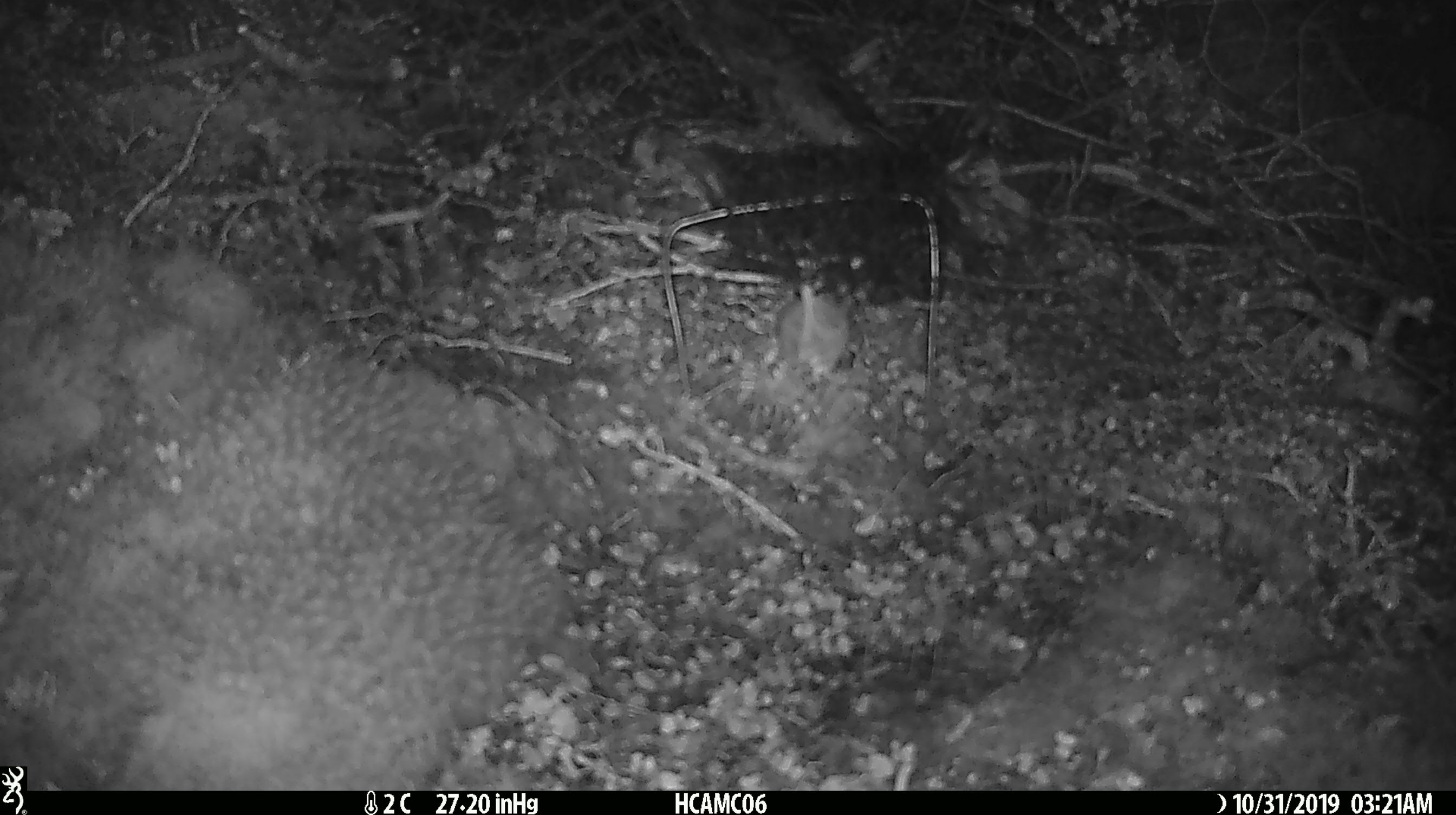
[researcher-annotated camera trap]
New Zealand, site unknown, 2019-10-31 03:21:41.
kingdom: Animalia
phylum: Chordata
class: Mammalia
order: Rodentia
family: Muridae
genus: Mus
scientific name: Mus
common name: mouse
Mouse (Mus).